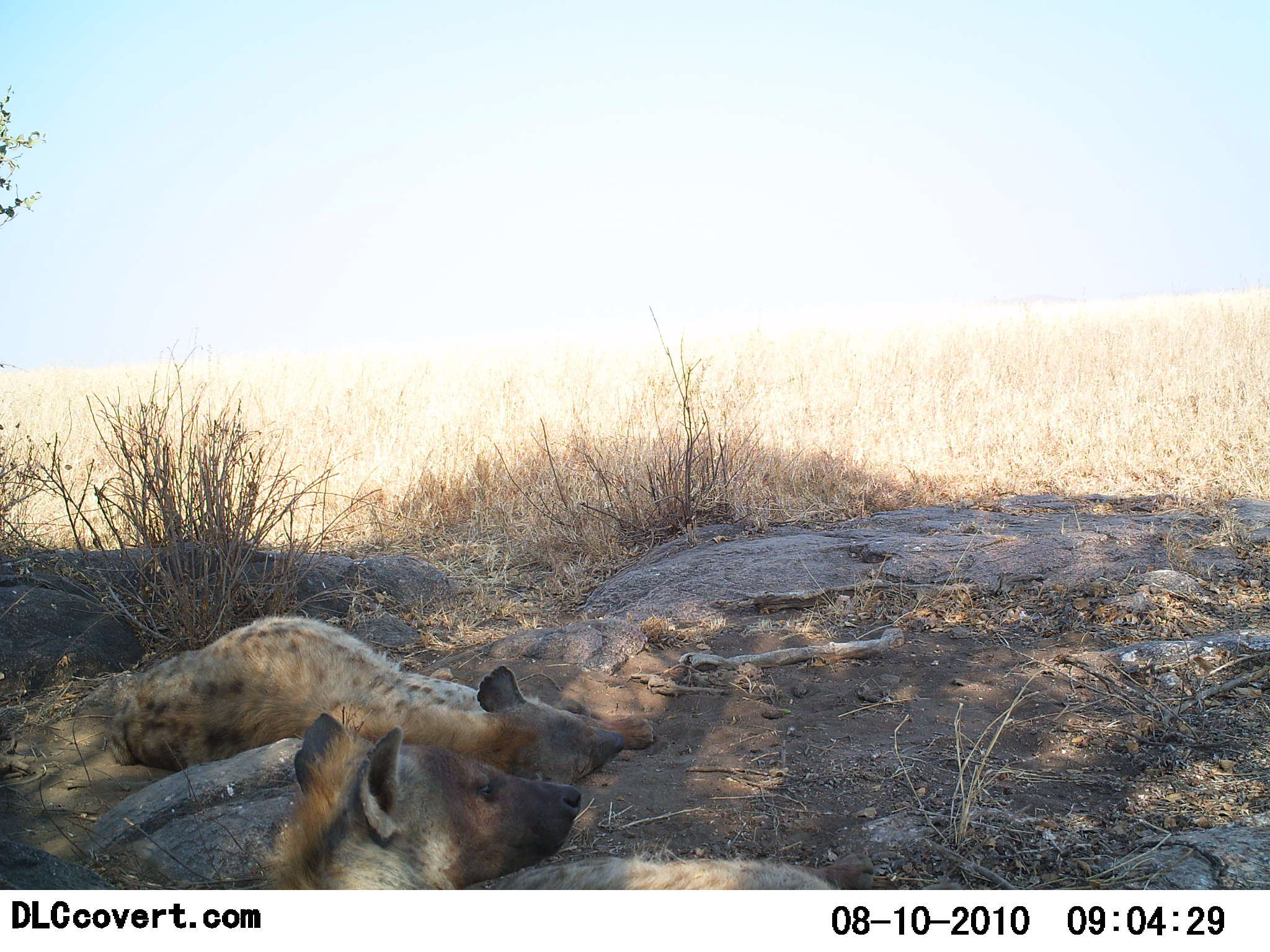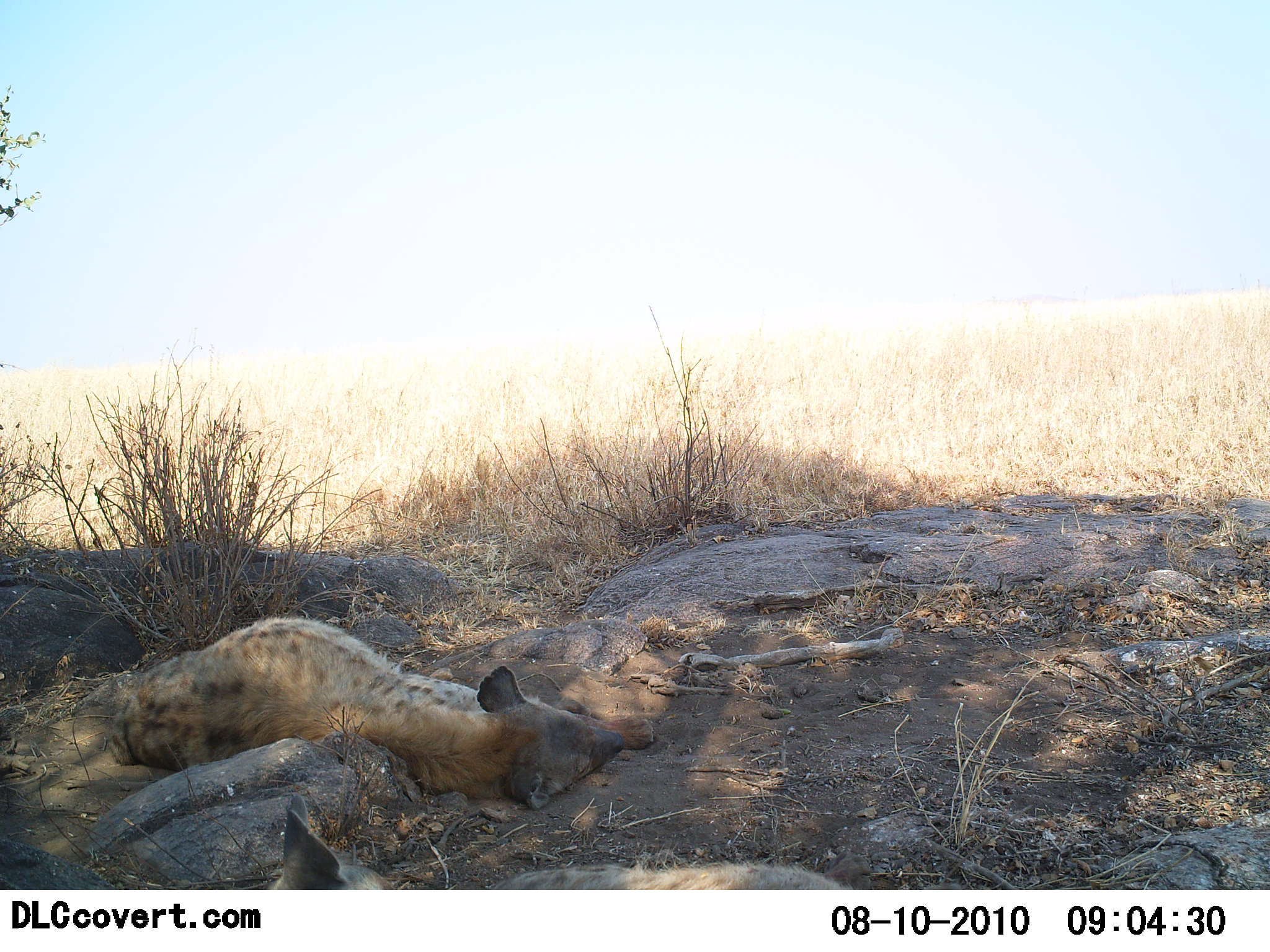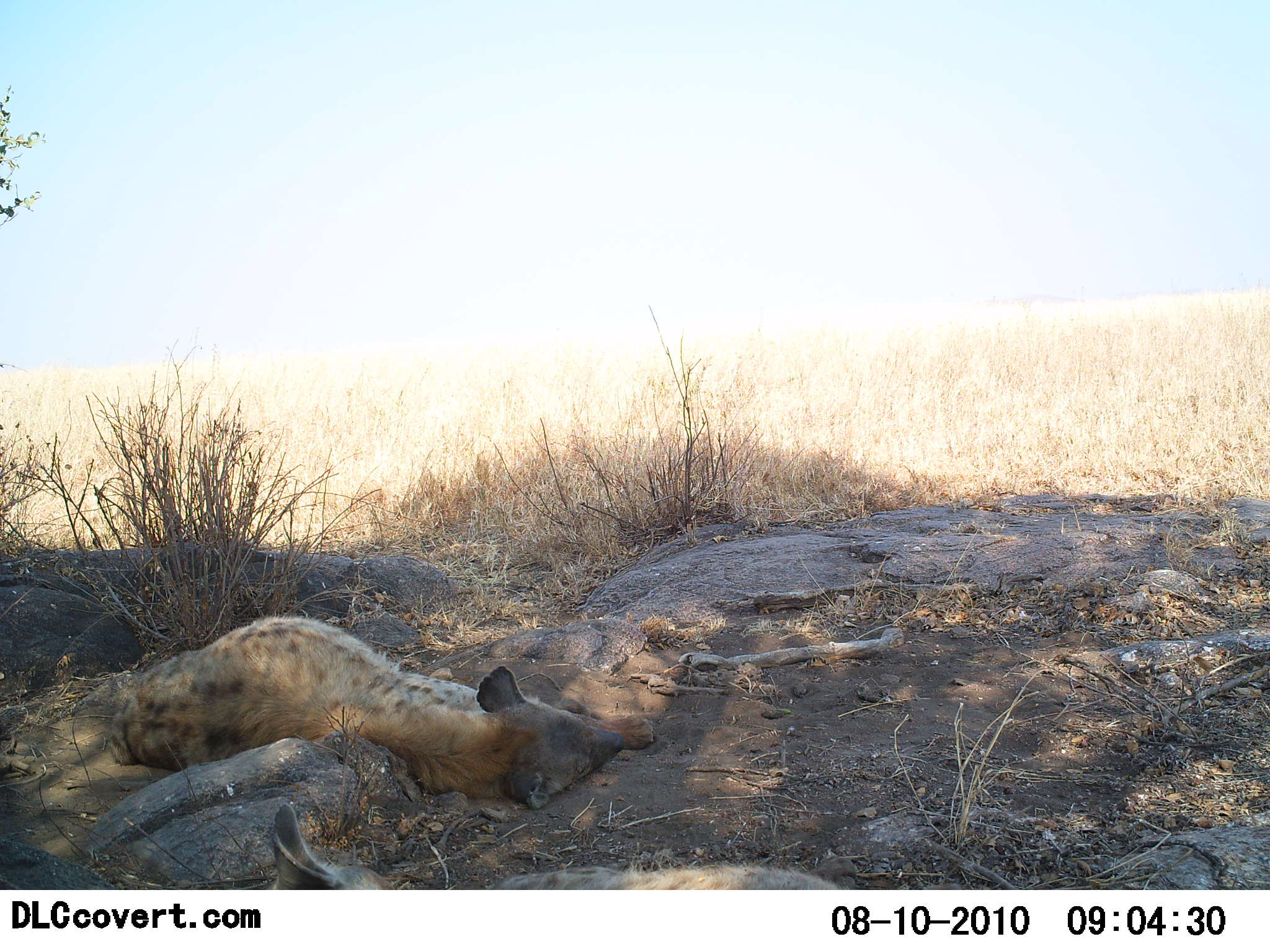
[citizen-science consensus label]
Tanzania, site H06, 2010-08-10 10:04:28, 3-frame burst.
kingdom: Animalia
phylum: Chordata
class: Mammalia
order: Carnivora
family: Hyaenidae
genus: Crocuta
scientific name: Crocuta crocuta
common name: spotted hyena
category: hyenaspotted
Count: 2.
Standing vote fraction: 0%.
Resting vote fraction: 100%.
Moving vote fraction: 18%.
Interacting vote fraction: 0%.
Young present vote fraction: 0%.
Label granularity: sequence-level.